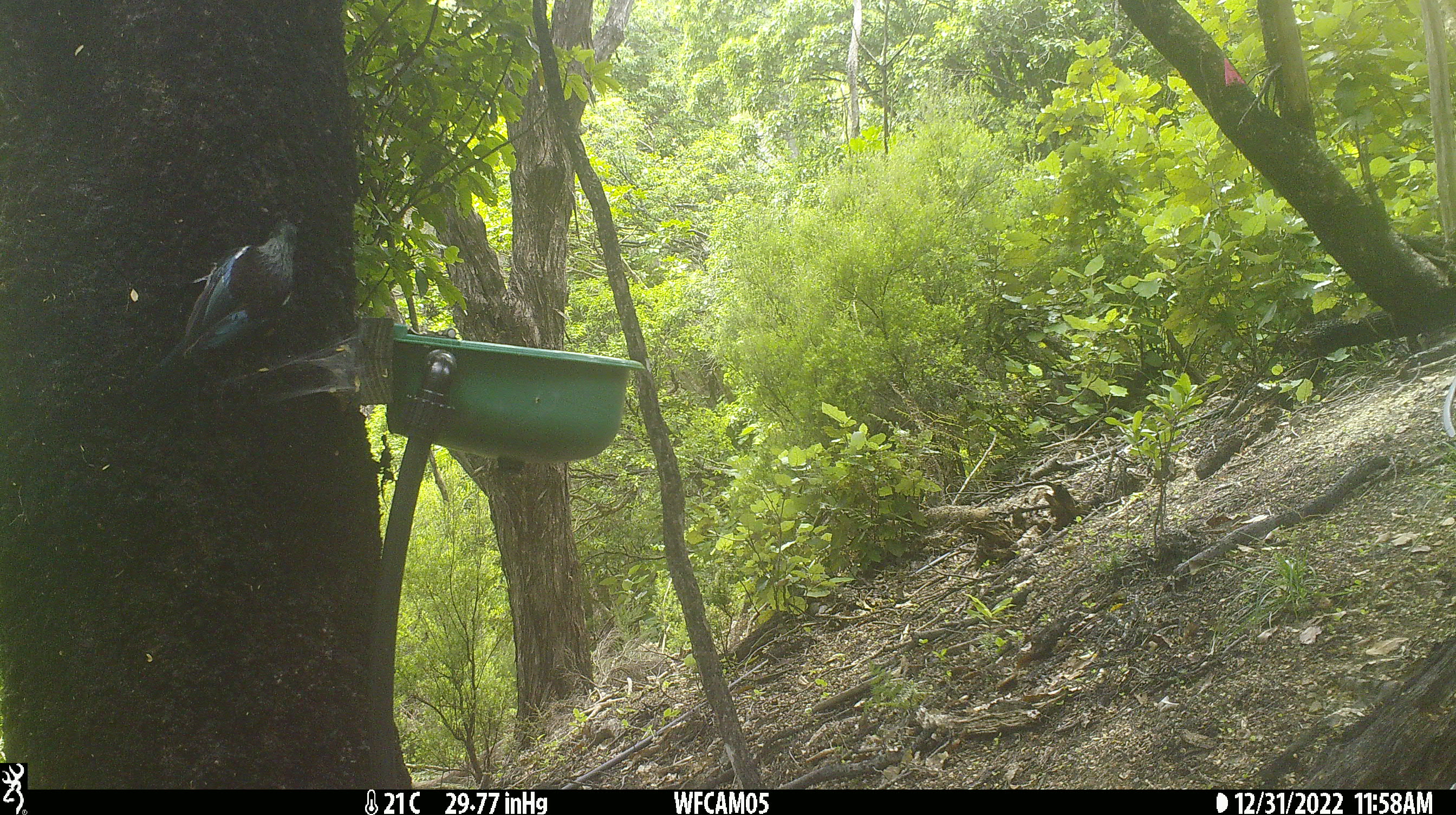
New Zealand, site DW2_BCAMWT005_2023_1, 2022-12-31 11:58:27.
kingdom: Animalia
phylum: Chordata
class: Aves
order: Passeriformes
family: Meliphagidae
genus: Prosthemadera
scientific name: Prosthemadera novaeseelandiae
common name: tui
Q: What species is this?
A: Tui (Prosthemadera novaeseelandiae).